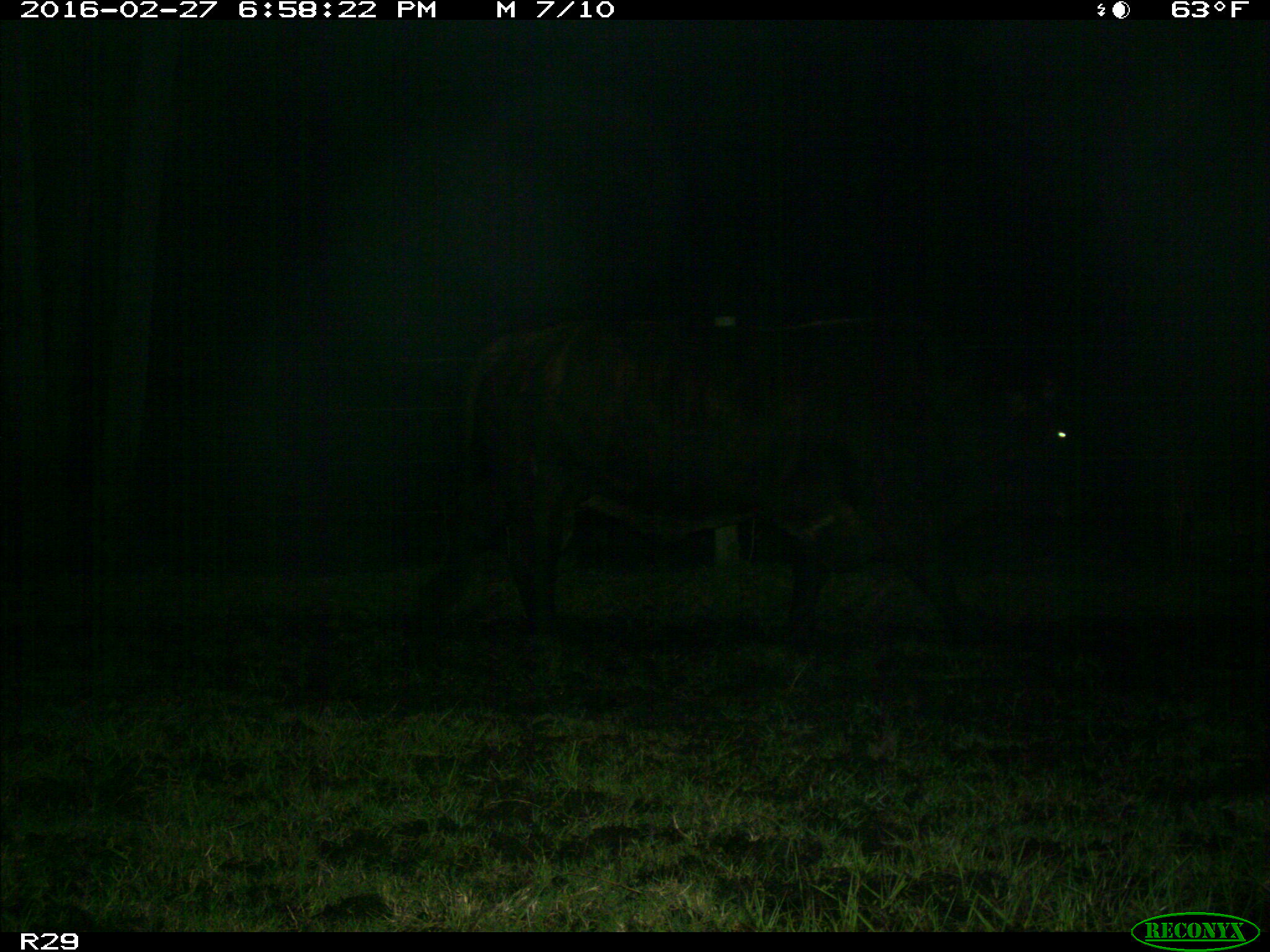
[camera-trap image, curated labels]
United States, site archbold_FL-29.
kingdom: Animalia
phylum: Chordata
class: Mammalia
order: Artiodactyla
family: Bovidae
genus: Bos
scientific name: Bos taurus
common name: domestic cow